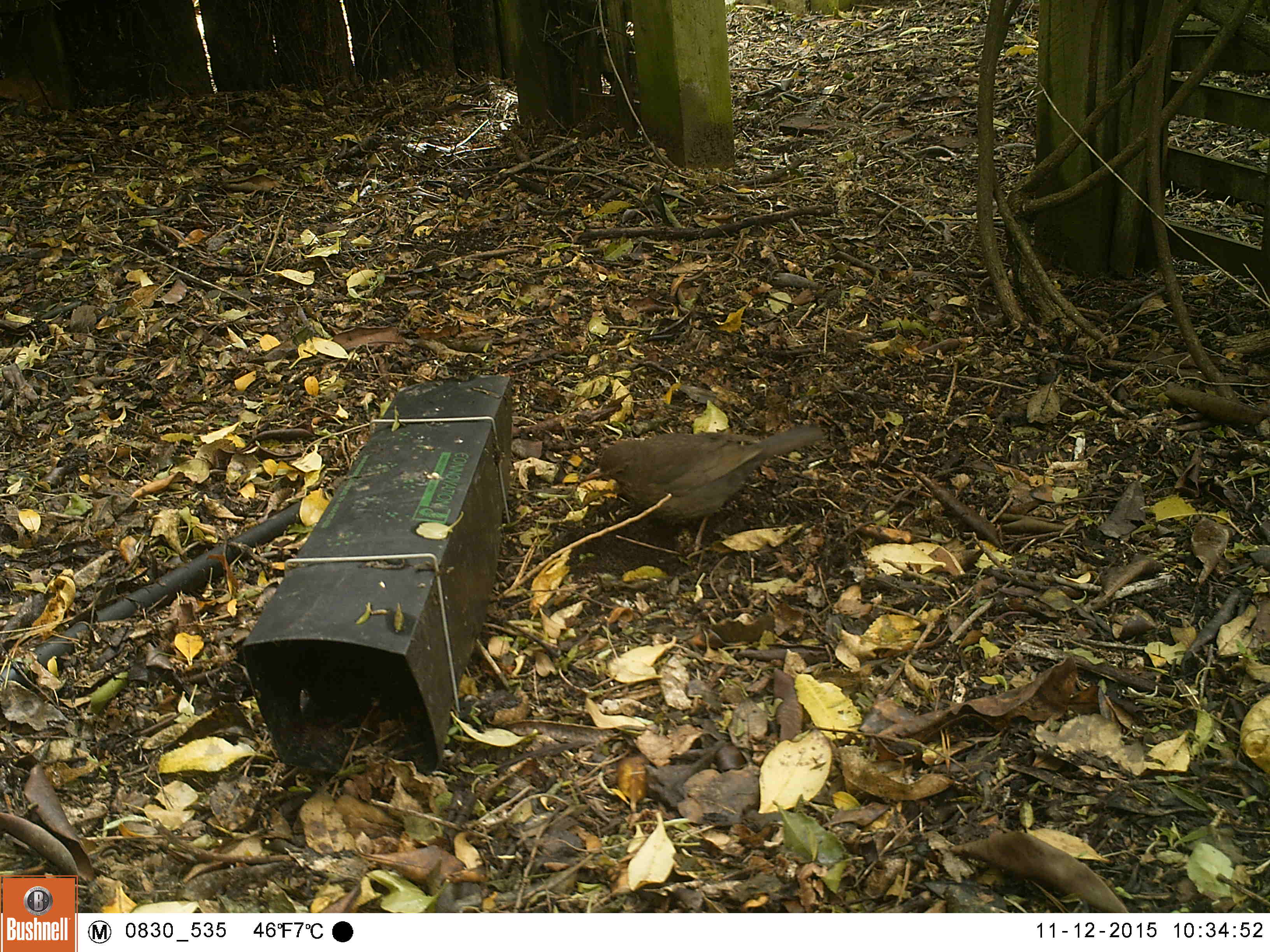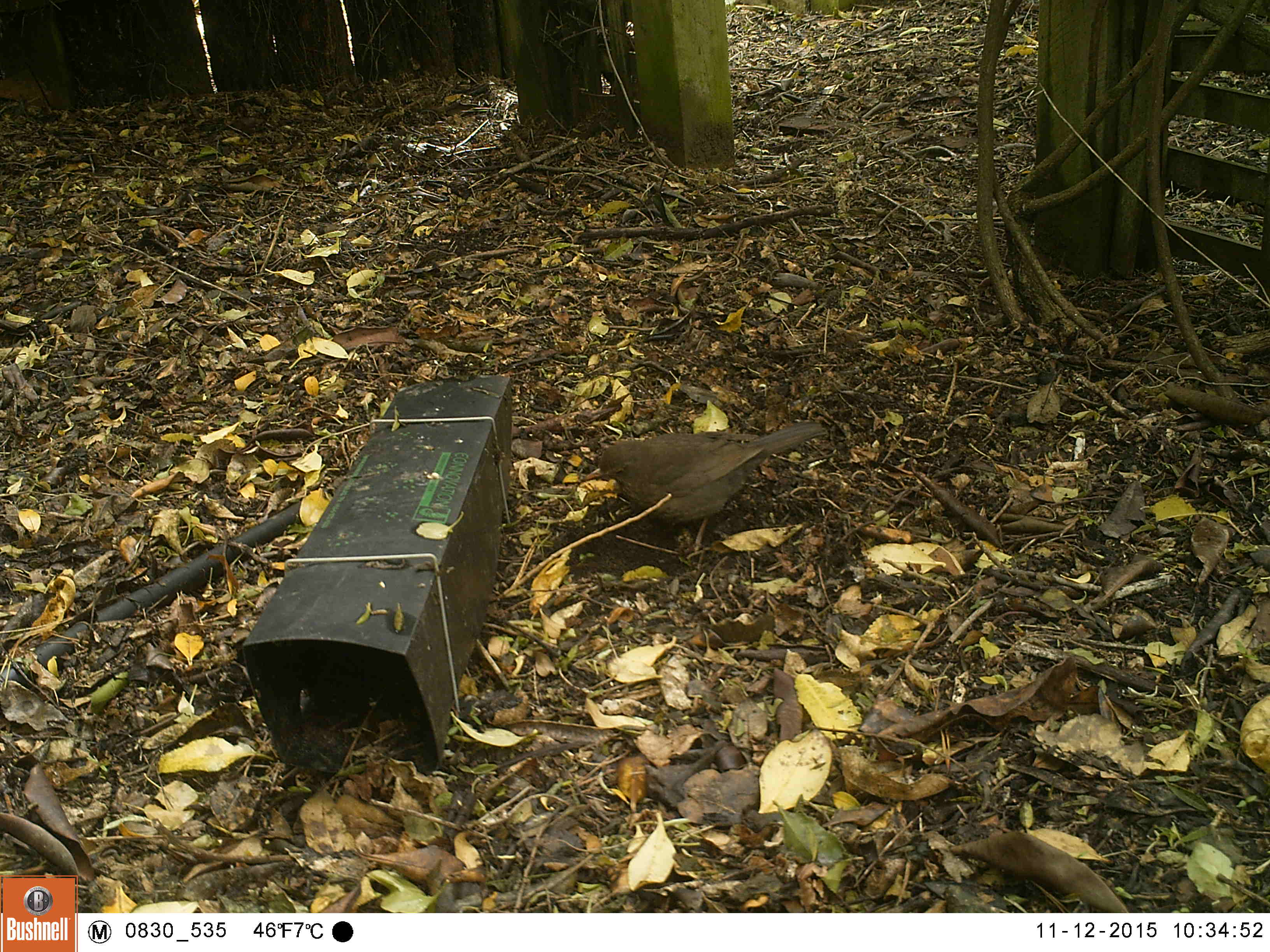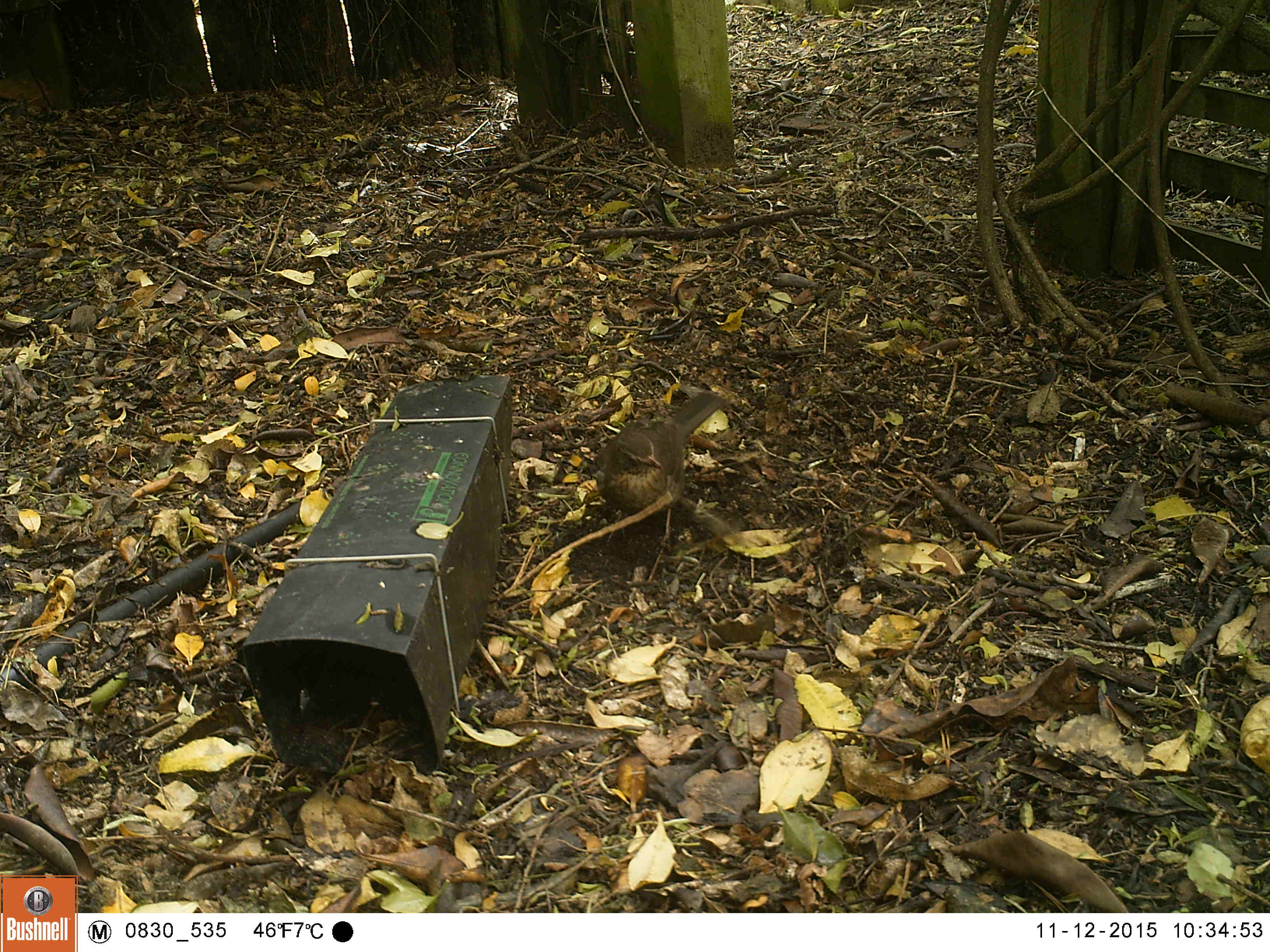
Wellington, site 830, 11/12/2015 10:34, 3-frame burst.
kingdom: Animalia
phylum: Chordata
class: Aves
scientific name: Aves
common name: bird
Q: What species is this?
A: Bird (Aves).